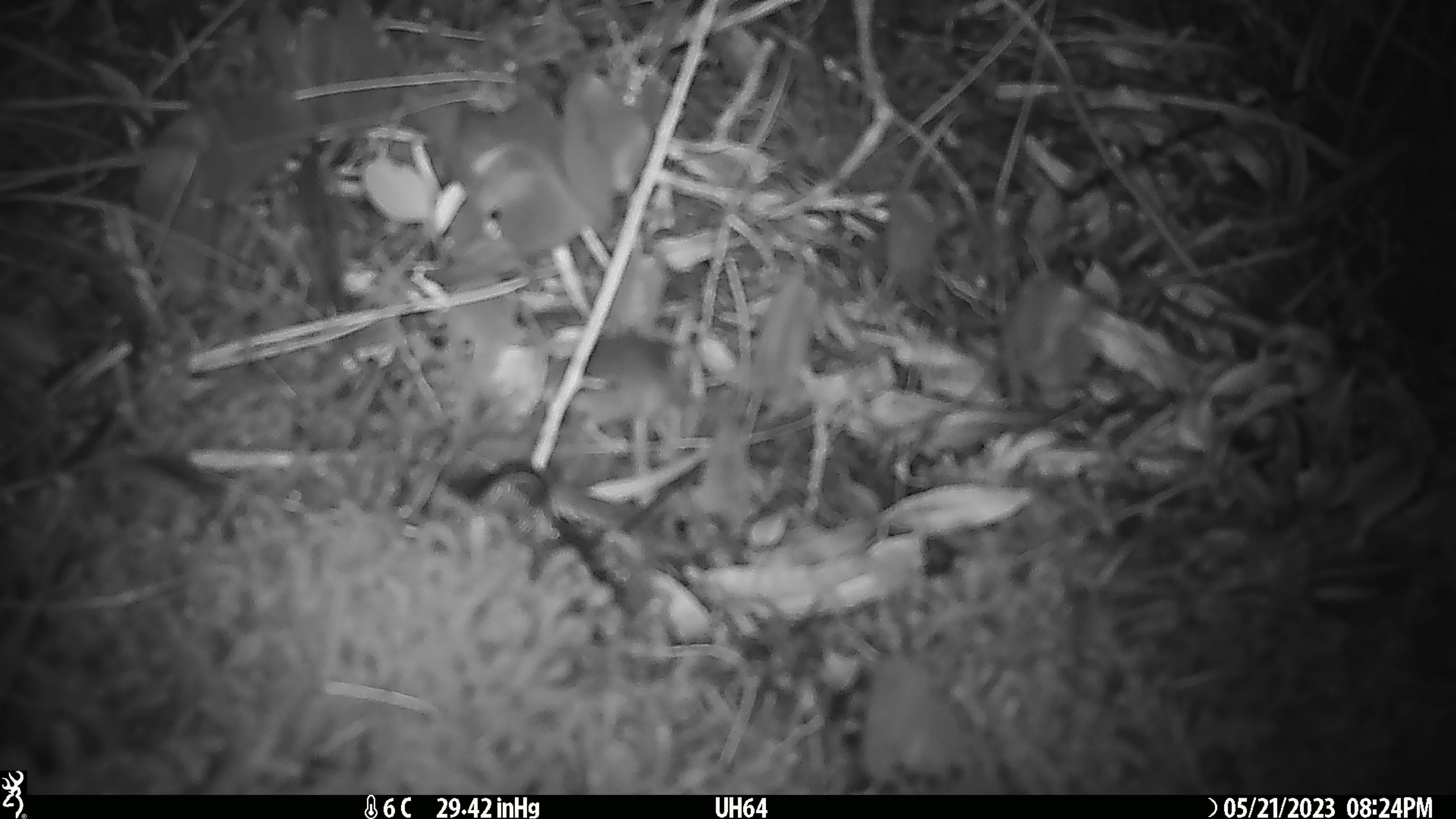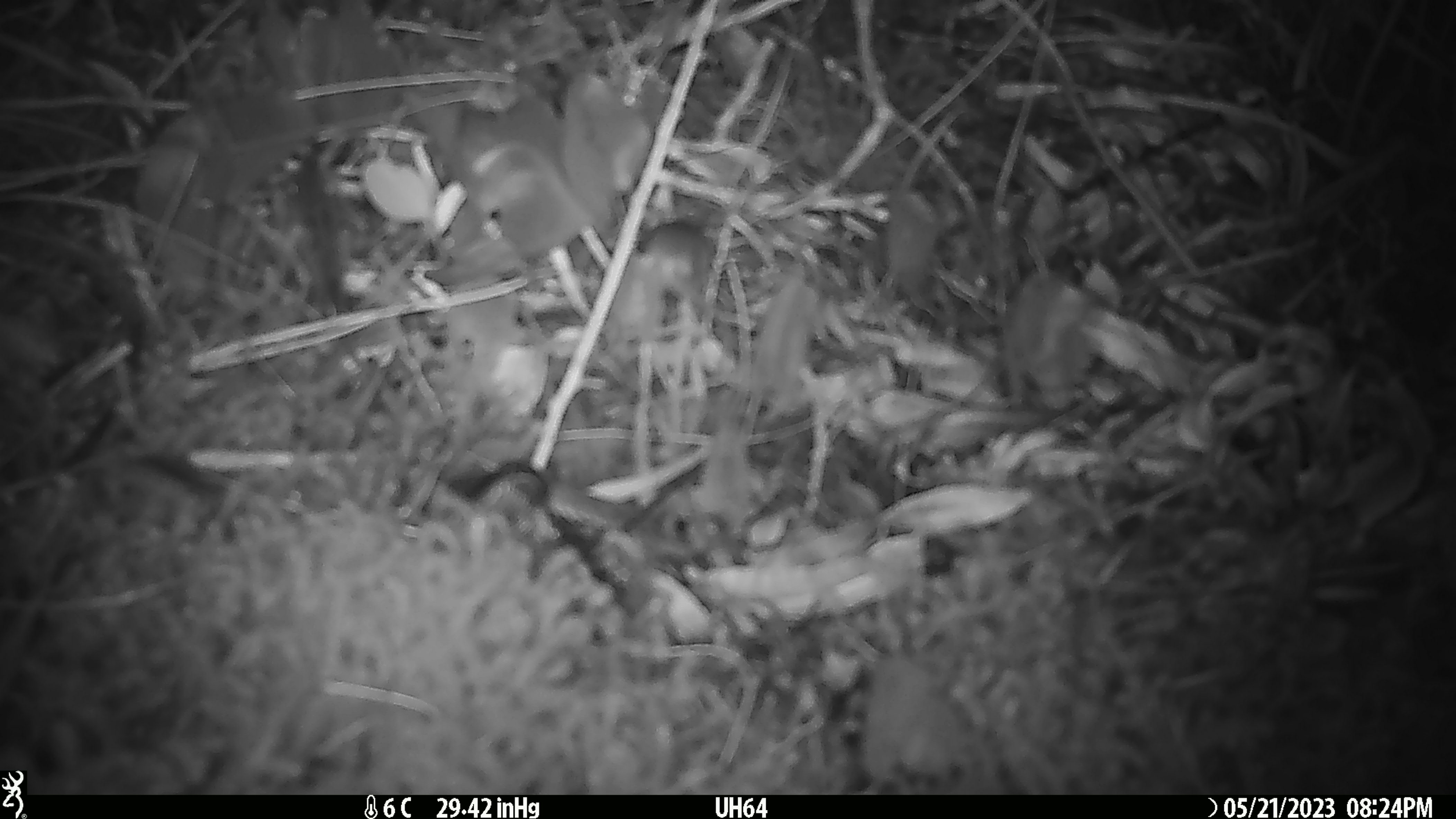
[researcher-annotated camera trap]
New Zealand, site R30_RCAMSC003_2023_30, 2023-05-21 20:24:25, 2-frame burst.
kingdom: Animalia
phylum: Chordata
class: Mammalia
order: Rodentia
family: Muridae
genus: Mus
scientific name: Mus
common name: mouse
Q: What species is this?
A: Mouse (Mus).